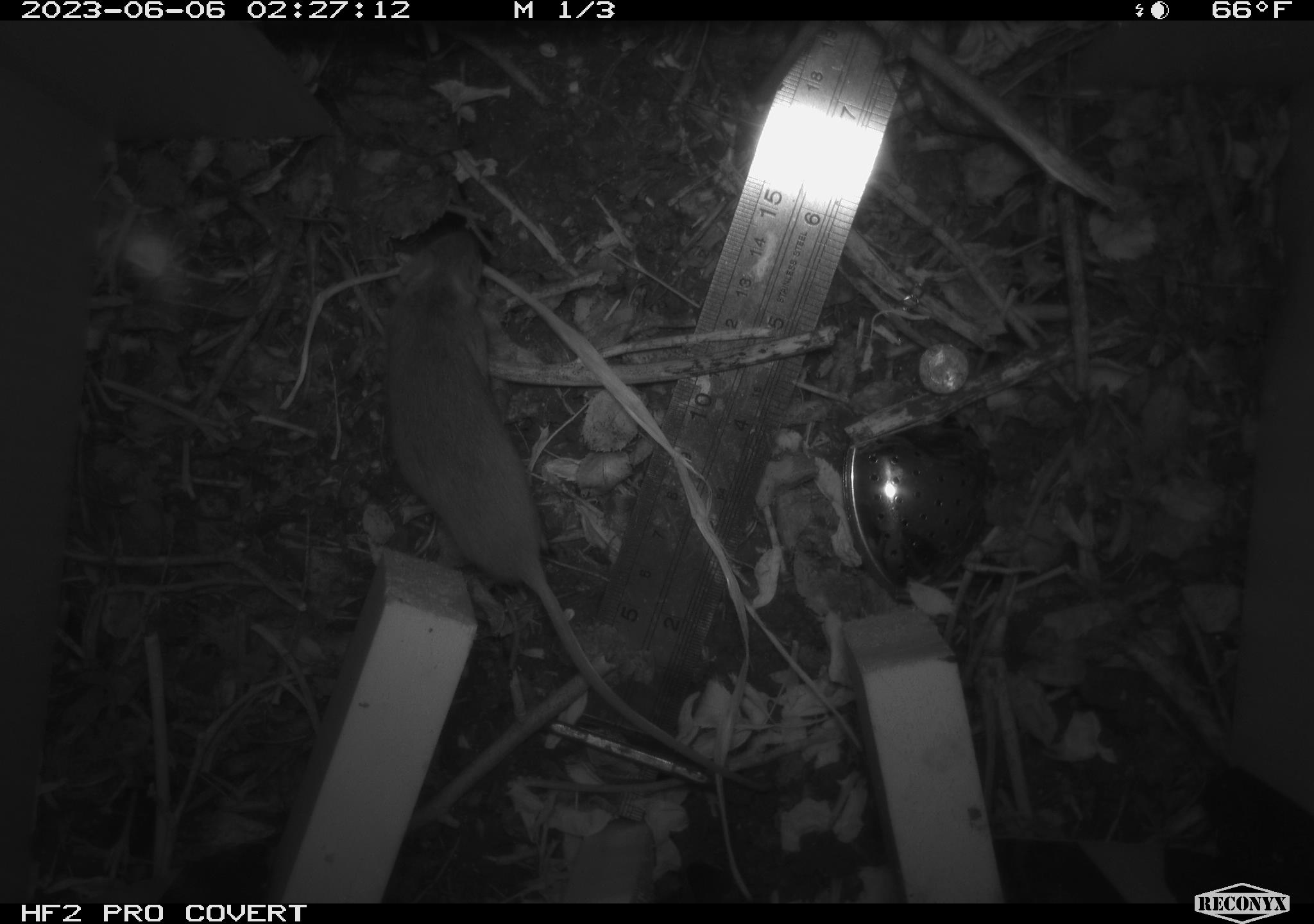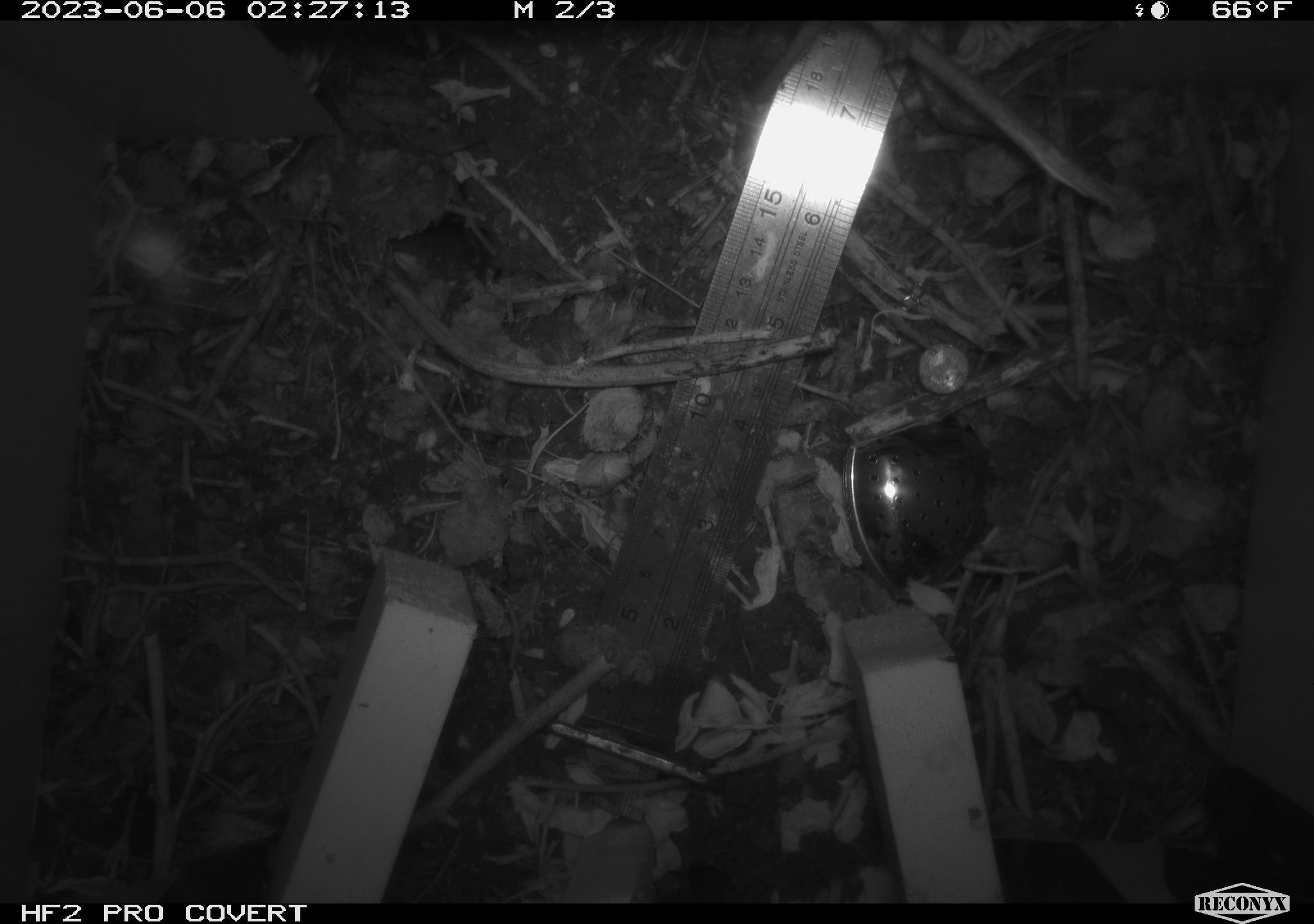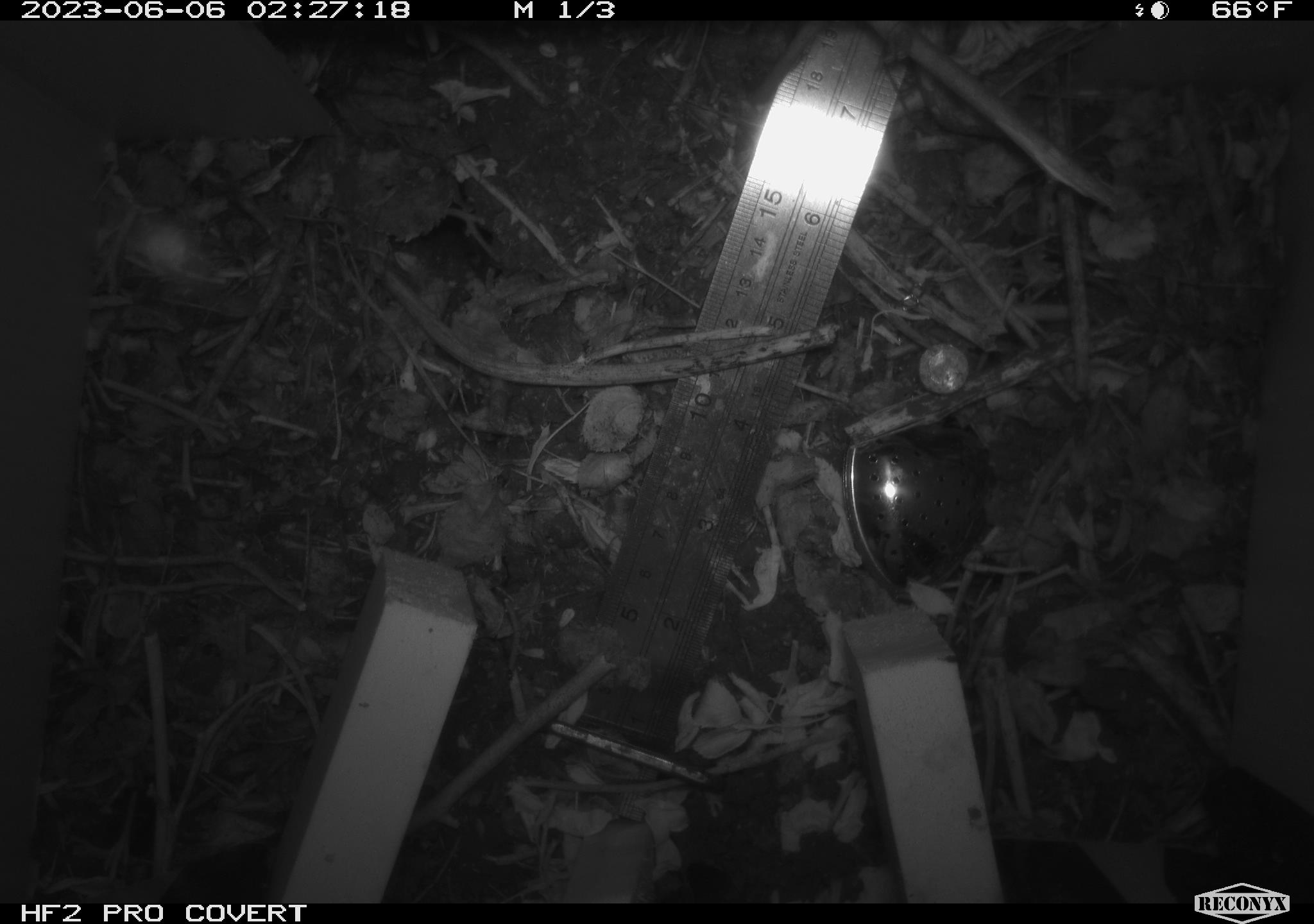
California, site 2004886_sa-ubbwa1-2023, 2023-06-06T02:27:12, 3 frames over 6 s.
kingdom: Animalia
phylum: Chordata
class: Mammalia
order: Rodentia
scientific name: Rodentia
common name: rodent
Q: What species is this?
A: Rodent (Rodentia).